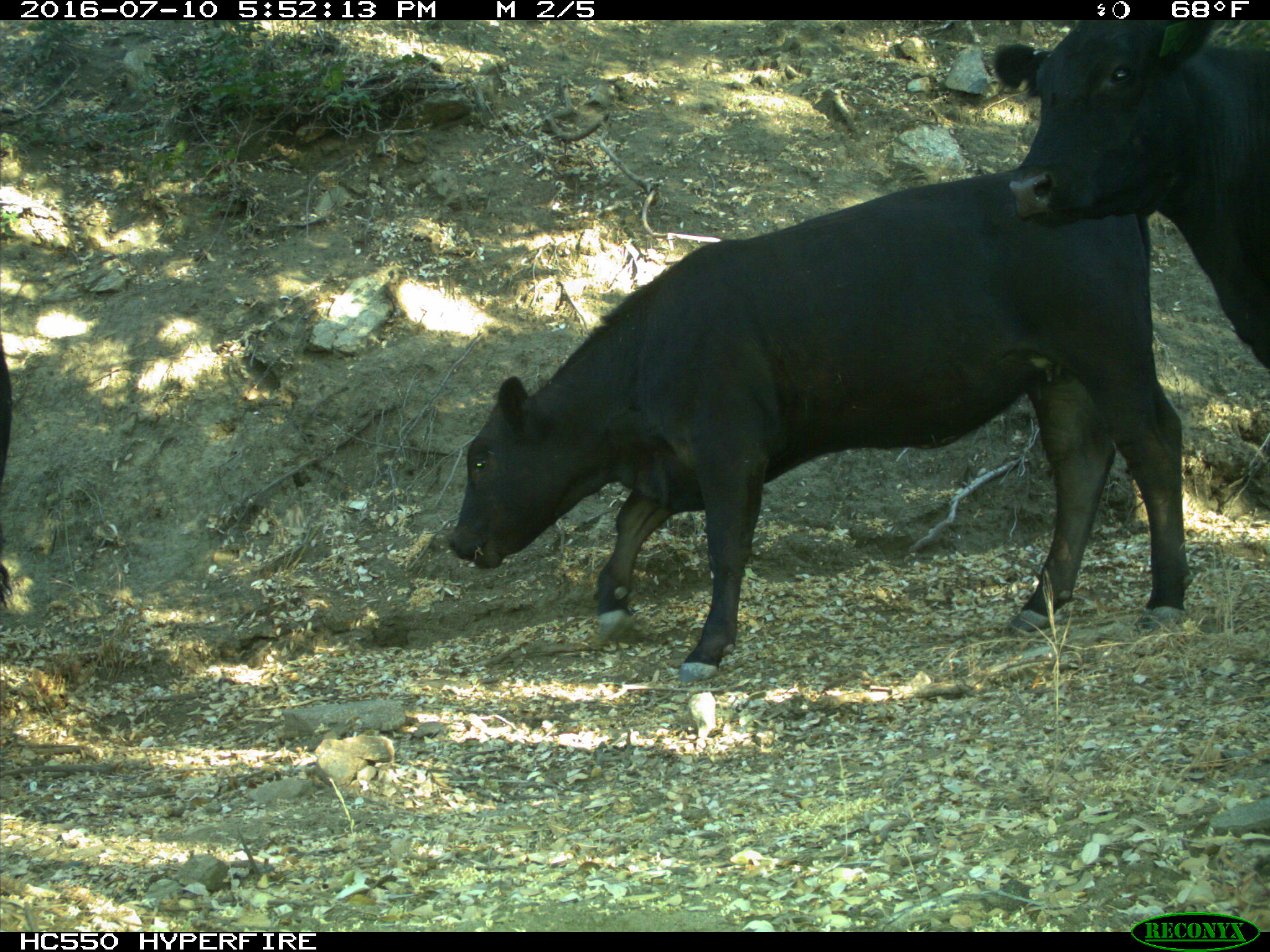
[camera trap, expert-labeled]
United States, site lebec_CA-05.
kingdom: Animalia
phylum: Chordata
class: Mammalia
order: Artiodactyla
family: Bovidae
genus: Bos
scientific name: Bos taurus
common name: domestic cow